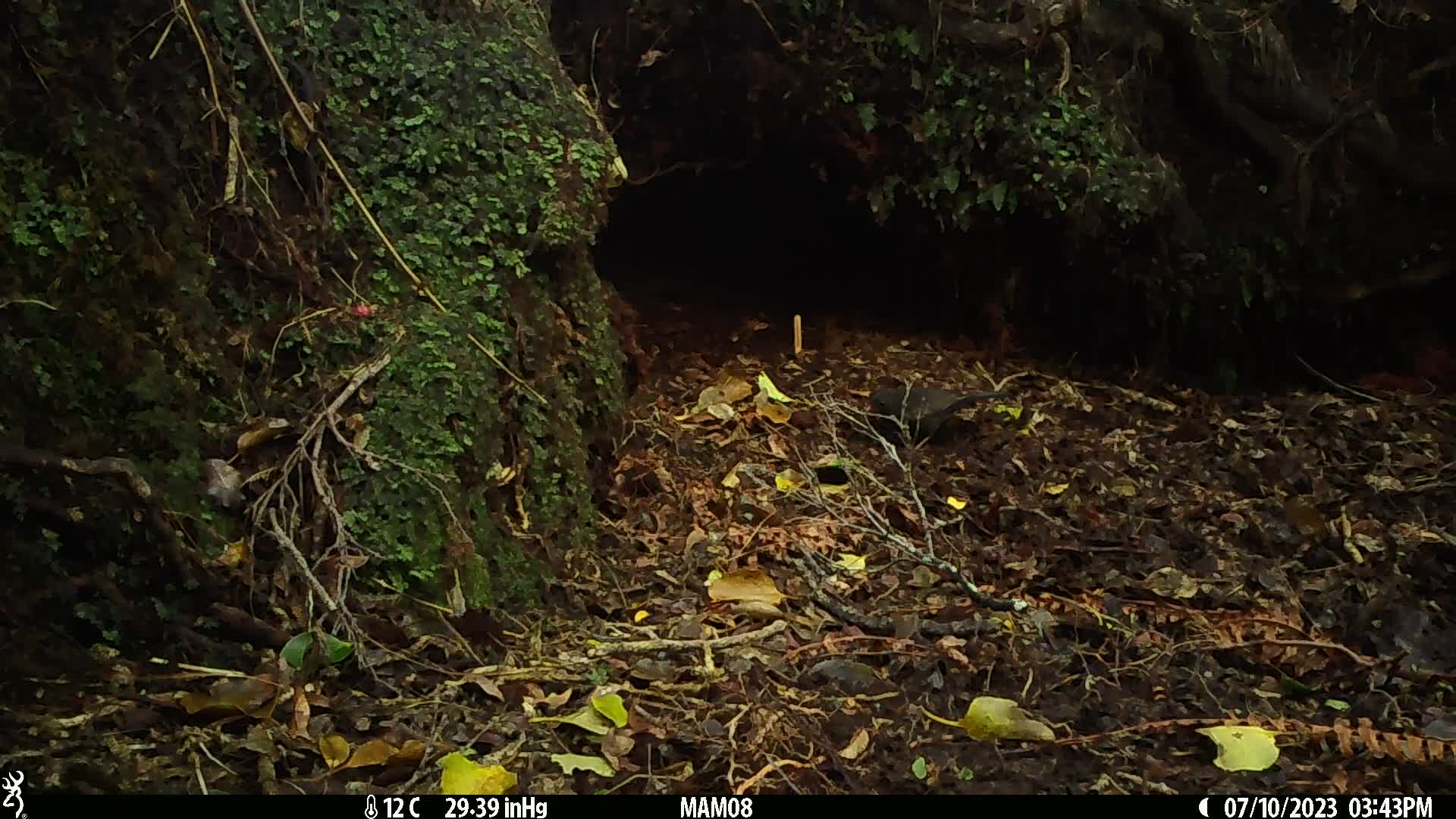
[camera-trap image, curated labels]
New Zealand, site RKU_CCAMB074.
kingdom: Animalia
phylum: Chordata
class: Aves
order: Passeriformes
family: Turdidae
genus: Turdus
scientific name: Turdus merula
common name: eurasian blackbird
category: blackbird